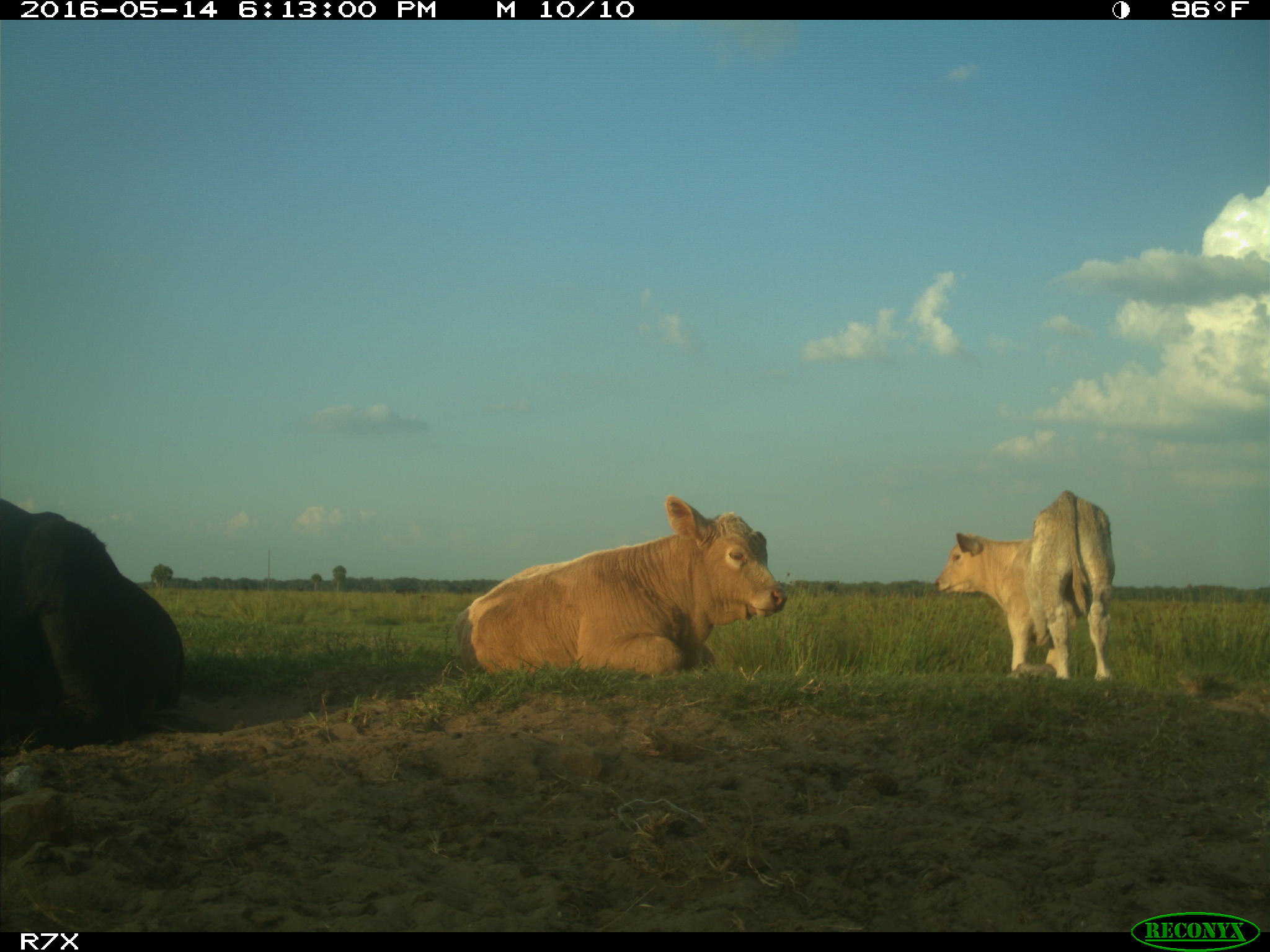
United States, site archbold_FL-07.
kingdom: Animalia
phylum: Chordata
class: Mammalia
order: Artiodactyla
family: Bovidae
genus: Bos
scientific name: Bos taurus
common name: domestic cow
Bos taurus (domestic cow).